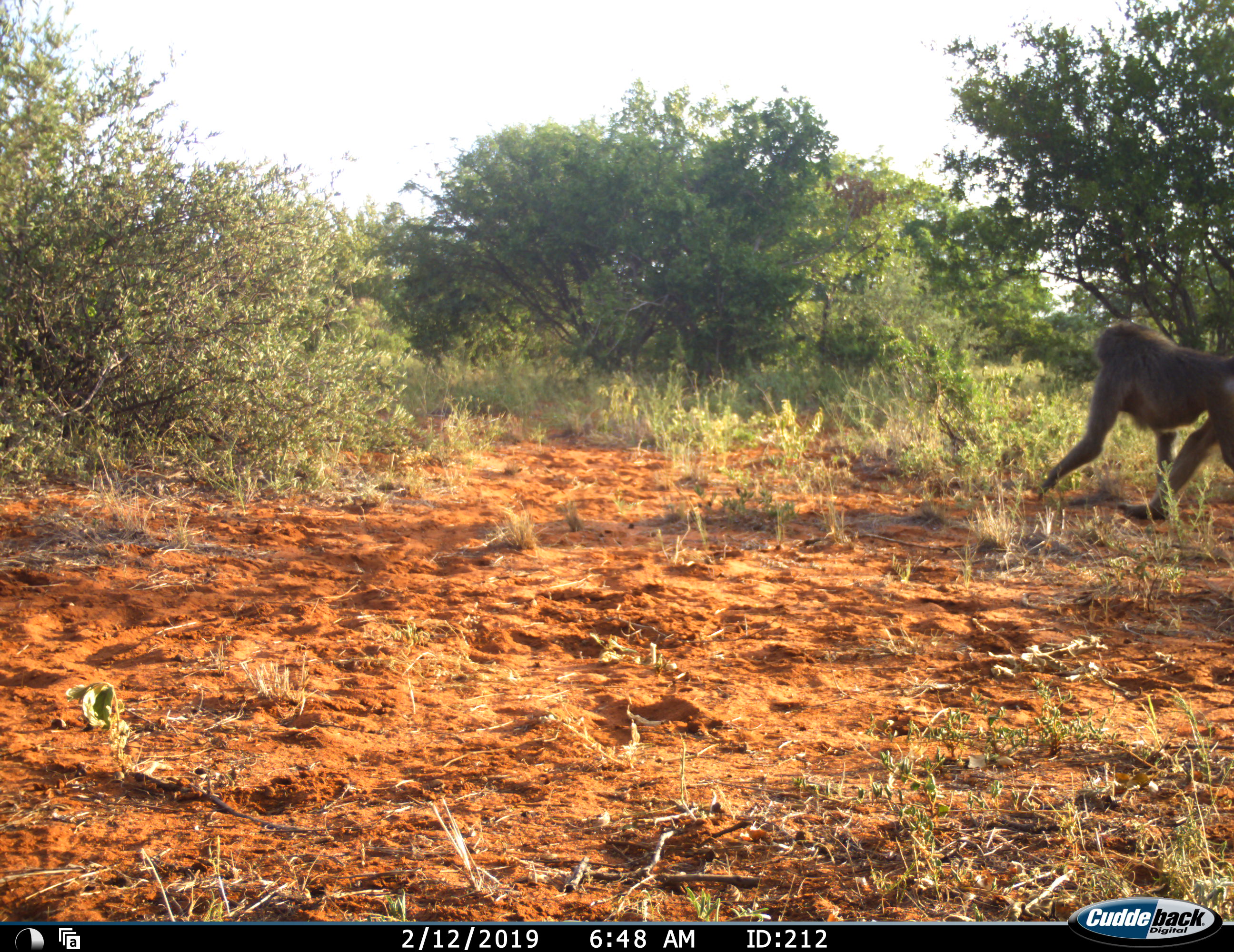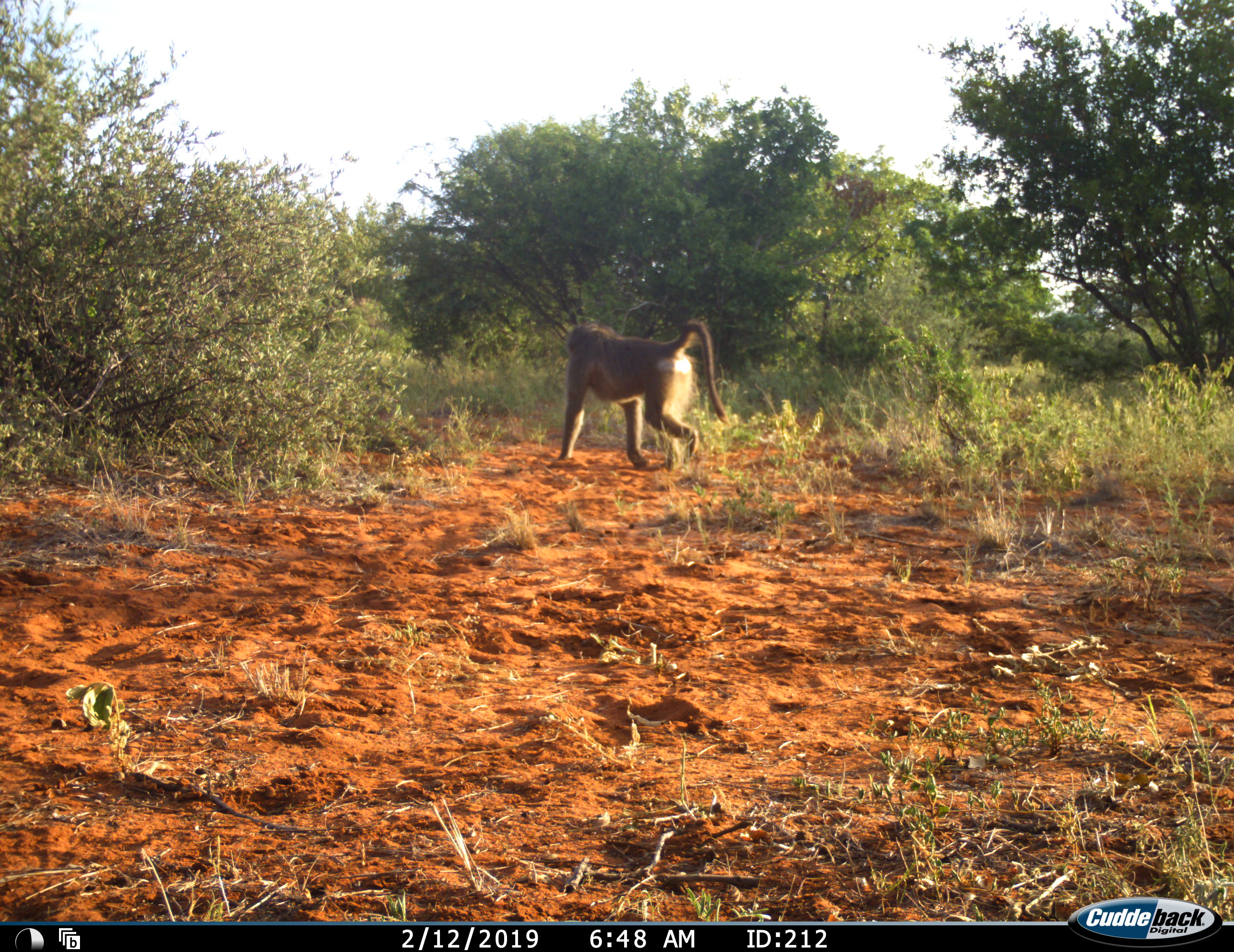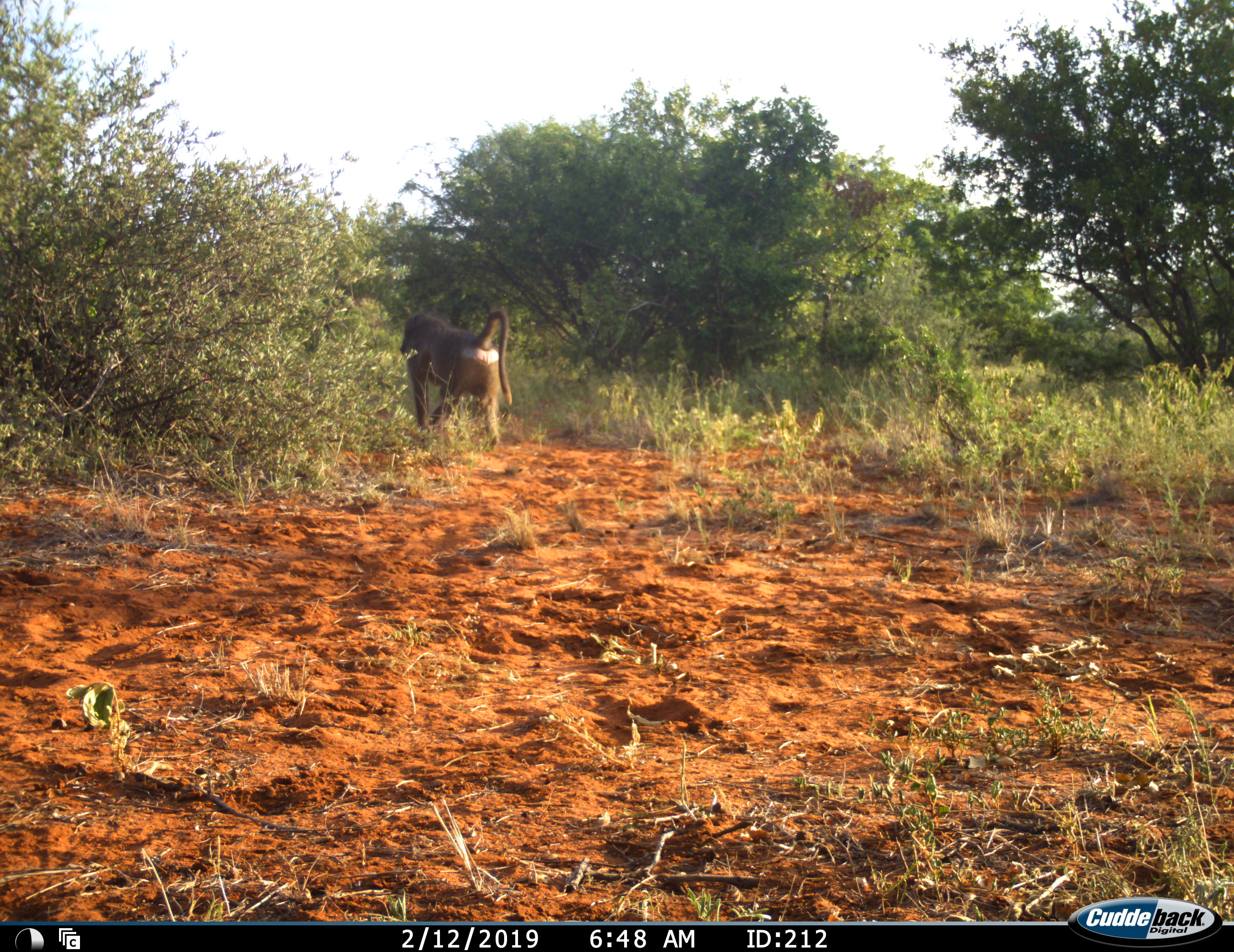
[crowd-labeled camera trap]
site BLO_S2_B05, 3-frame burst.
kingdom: Animalia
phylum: Chordata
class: Mammalia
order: Primates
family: Cercopithecidae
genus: Papio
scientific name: Papio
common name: baboon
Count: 1.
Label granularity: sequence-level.